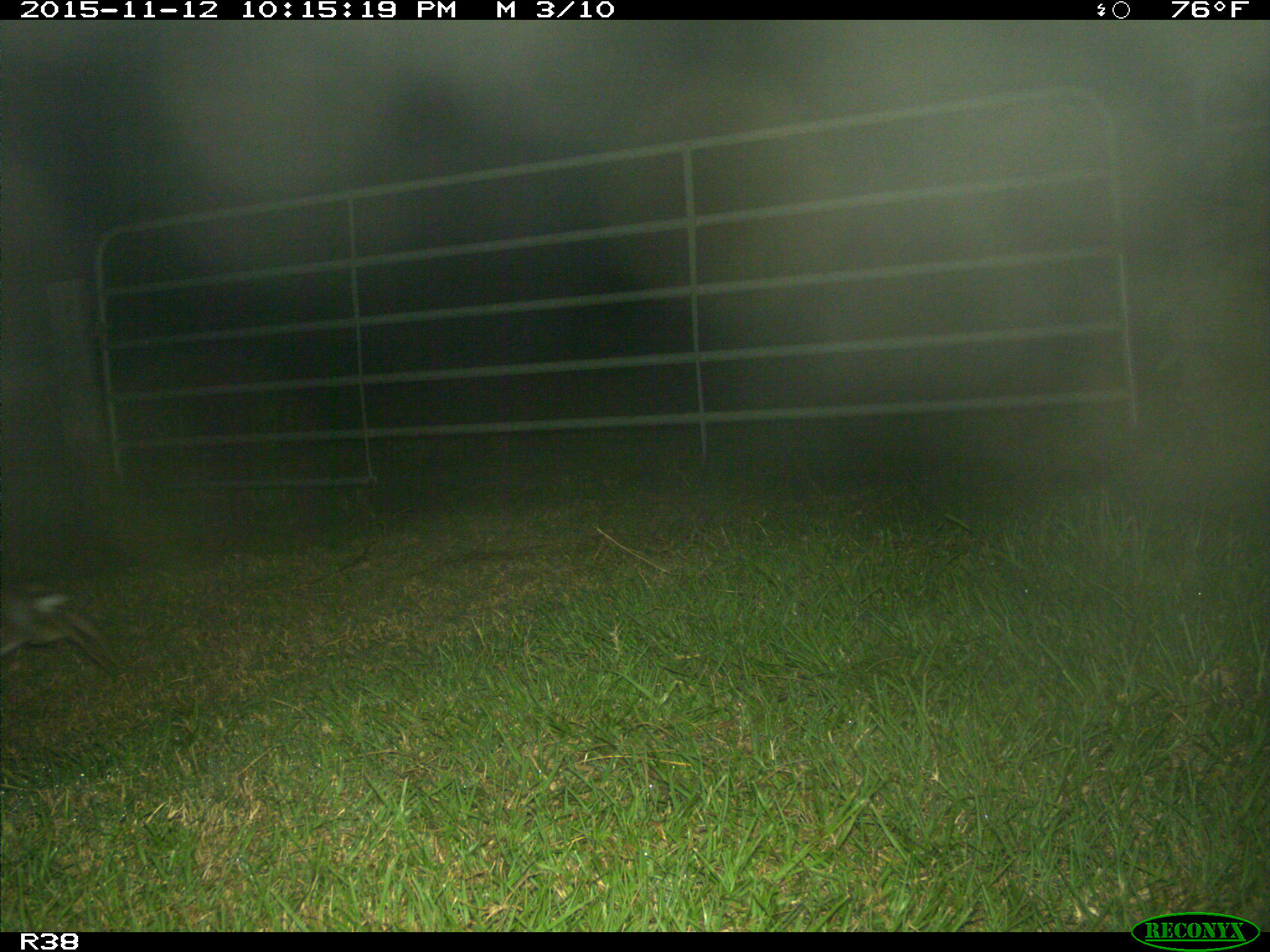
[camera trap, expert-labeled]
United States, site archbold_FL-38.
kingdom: Animalia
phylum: Chordata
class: Mammalia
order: Lagomorpha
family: Leporidae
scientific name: Leporidae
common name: rabbits and hares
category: unidentified rabbit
Unidentified rabbit (rabbits and hares) (Leporidae).